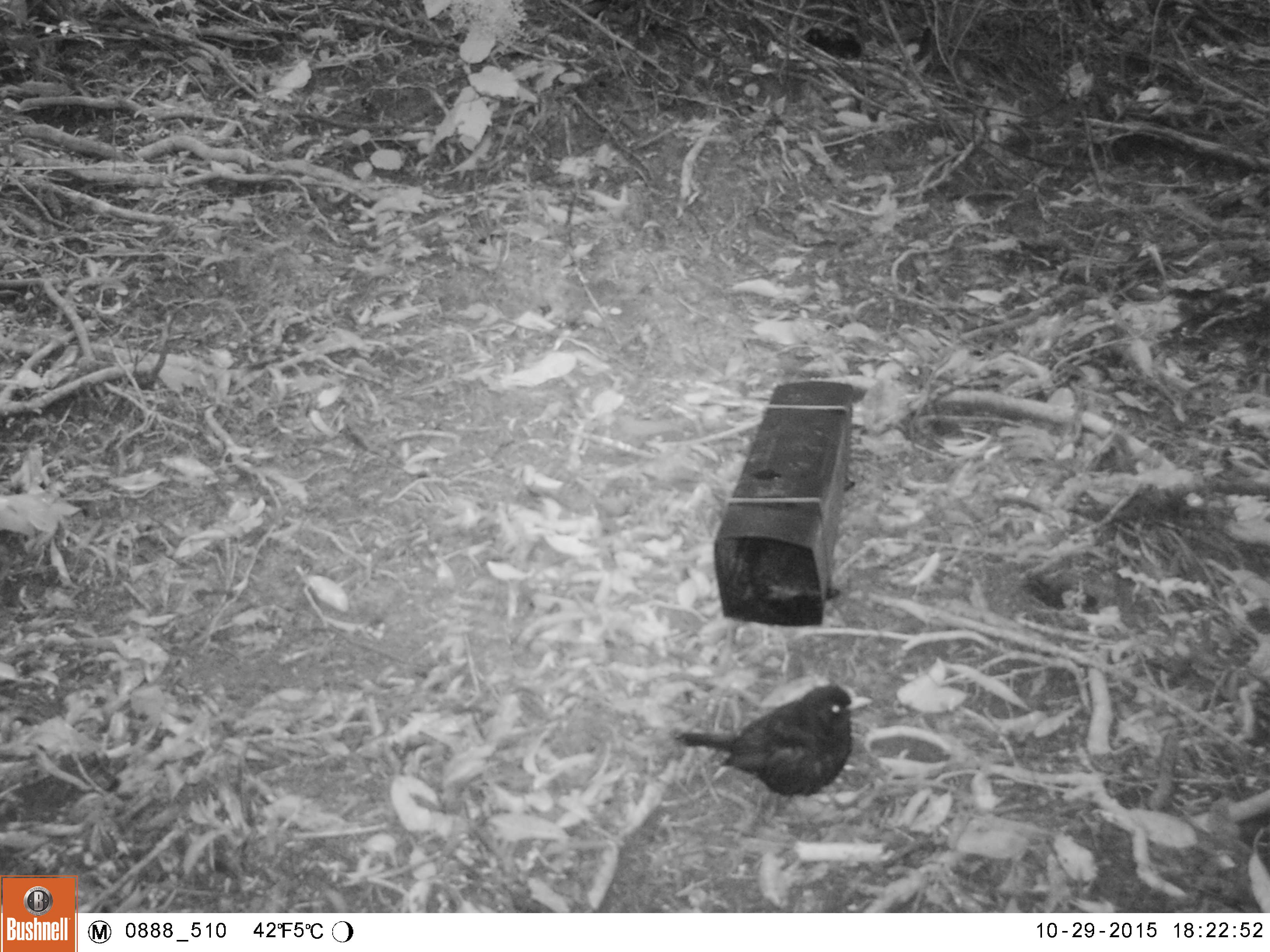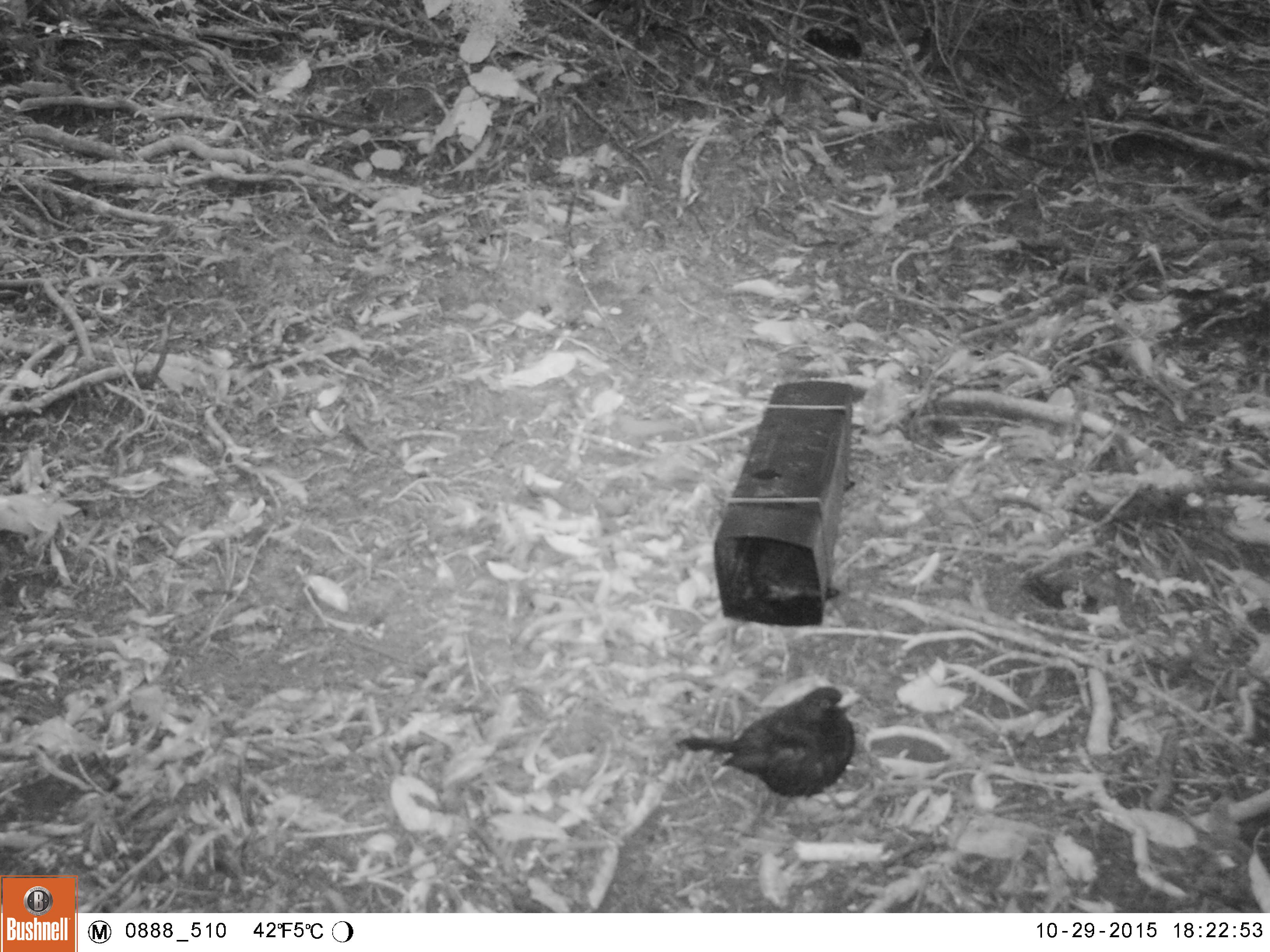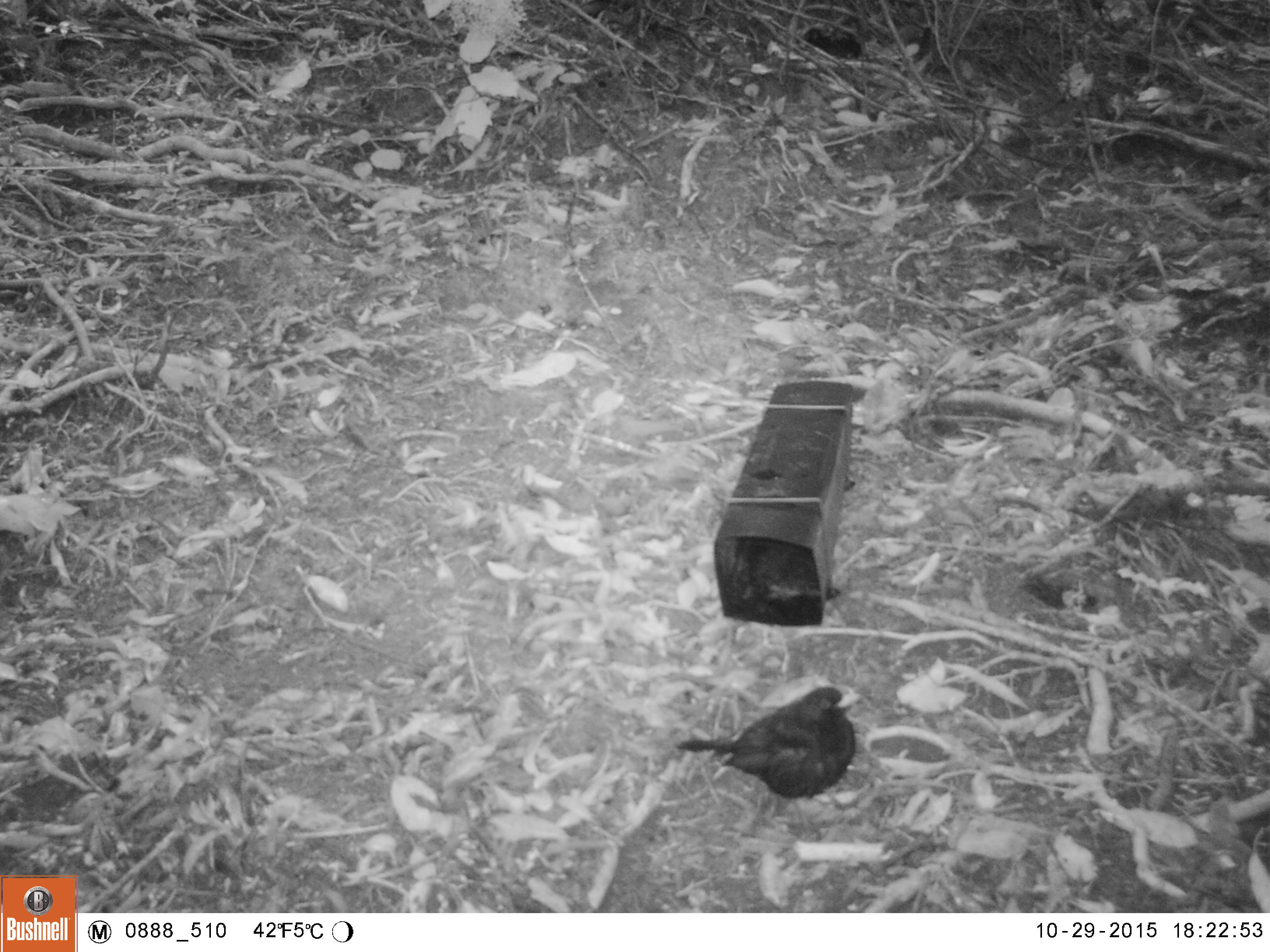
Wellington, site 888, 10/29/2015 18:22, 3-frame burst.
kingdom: Animalia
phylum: Chordata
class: Aves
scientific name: Aves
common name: bird